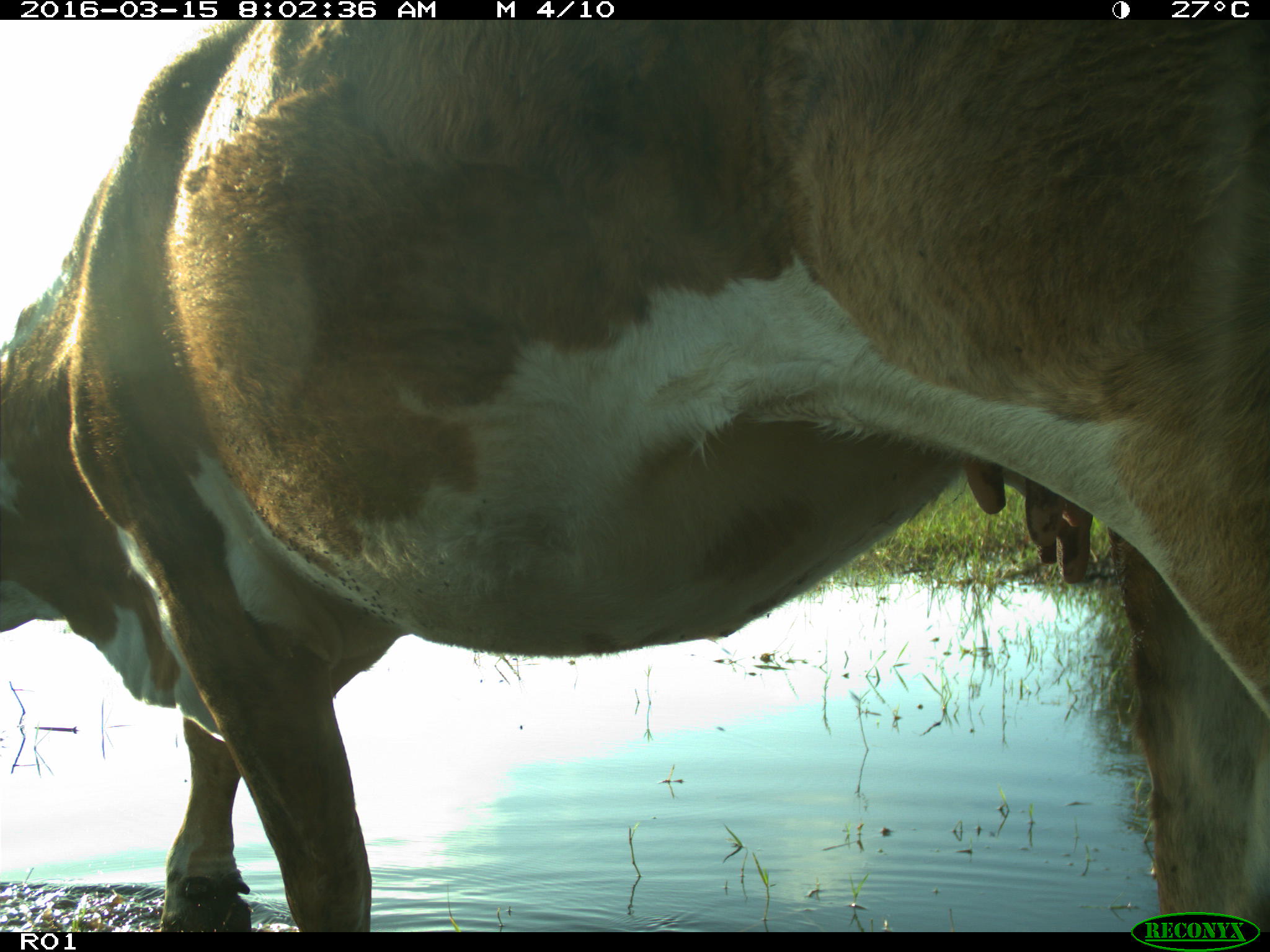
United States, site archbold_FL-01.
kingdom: Animalia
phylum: Chordata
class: Mammalia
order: Artiodactyla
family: Bovidae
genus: Bos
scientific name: Bos taurus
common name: domestic cow